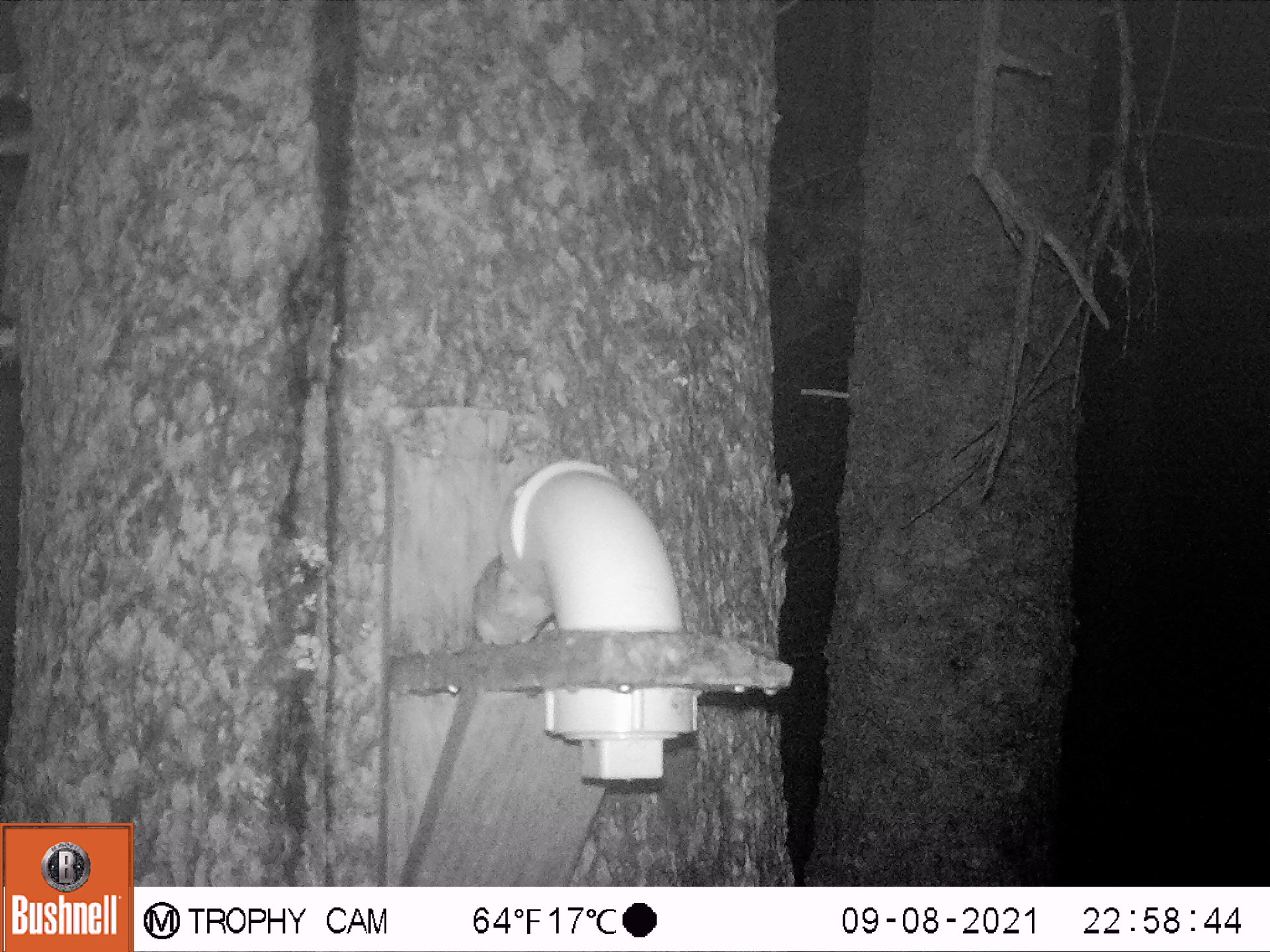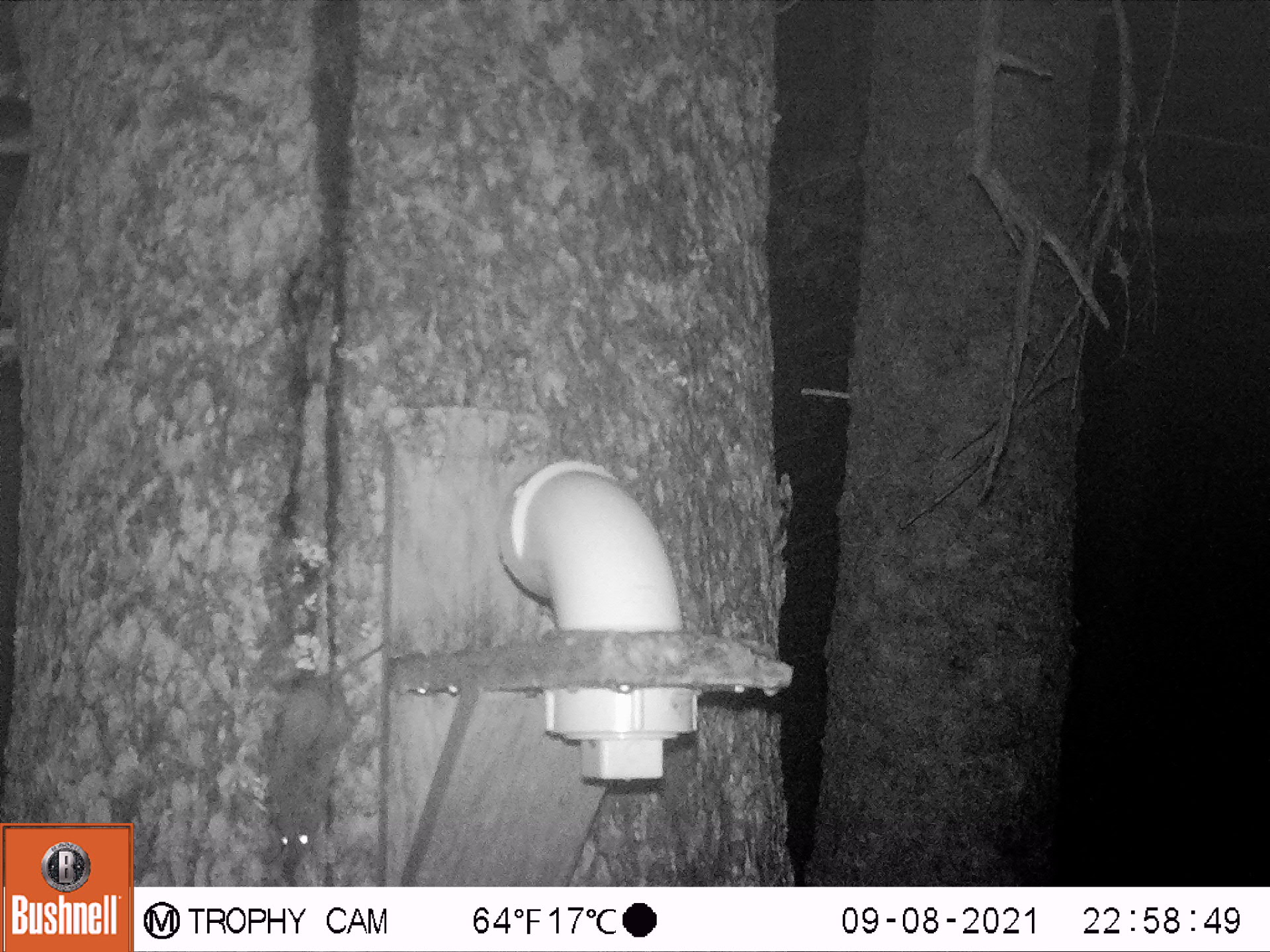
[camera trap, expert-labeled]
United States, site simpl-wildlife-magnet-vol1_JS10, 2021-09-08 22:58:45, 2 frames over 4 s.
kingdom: Animalia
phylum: Chordata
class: Mammalia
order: Rodentia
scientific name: Rodentia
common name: mouse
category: mouse sp.